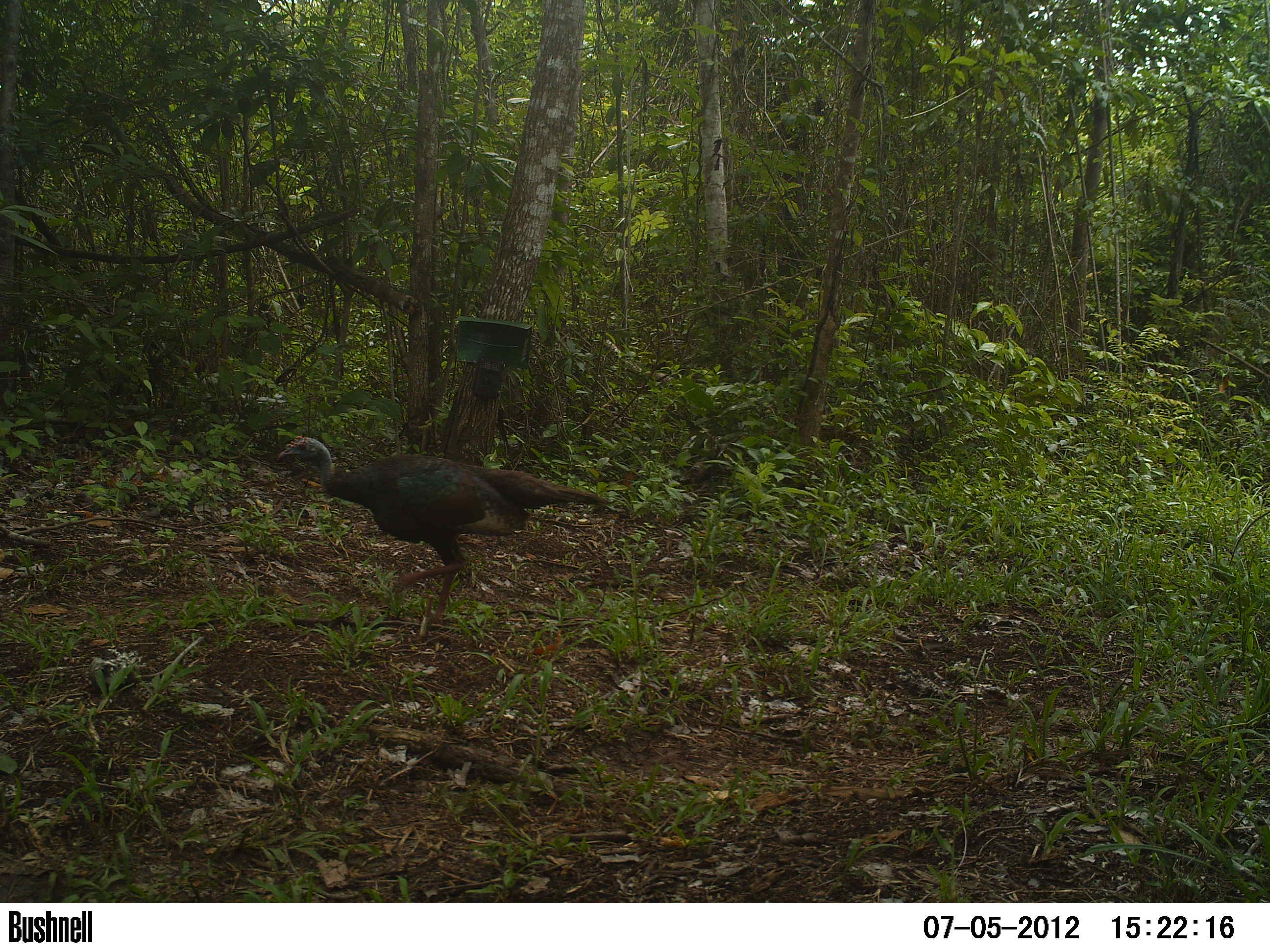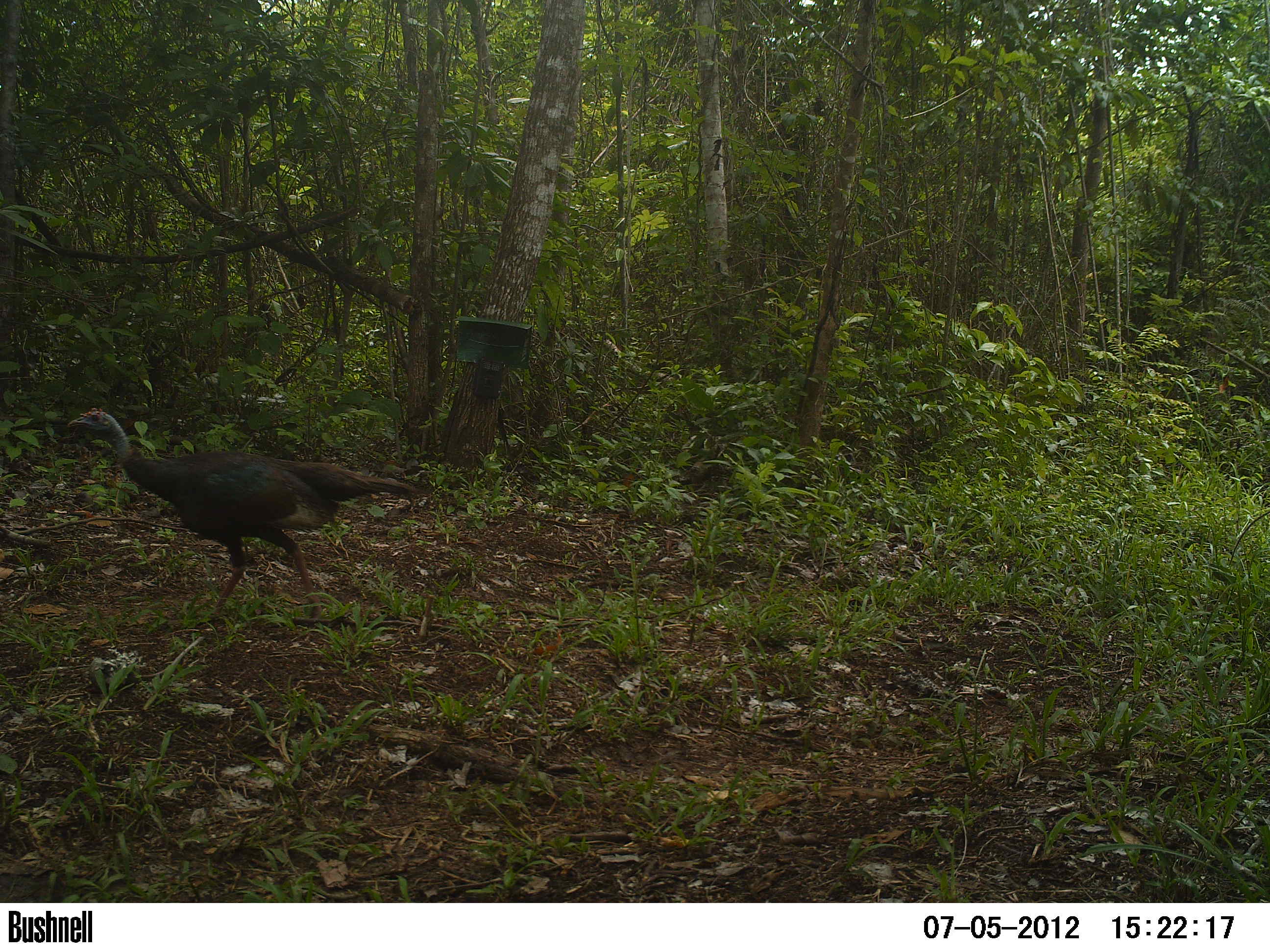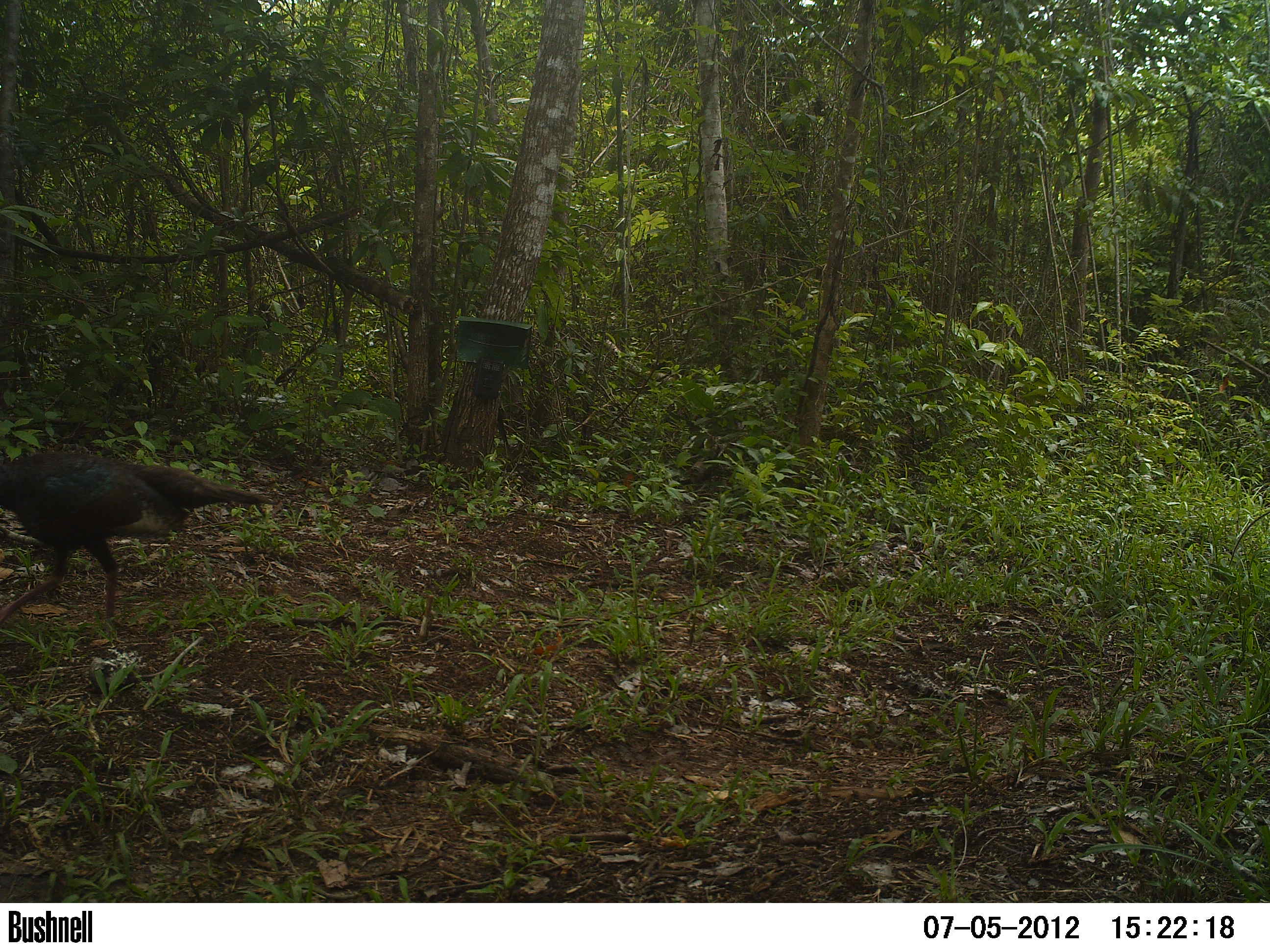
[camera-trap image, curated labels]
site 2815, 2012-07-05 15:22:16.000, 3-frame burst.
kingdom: Animalia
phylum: Chordata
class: Aves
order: Galliformes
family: Phasianidae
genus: Meleagris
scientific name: Meleagris ocellata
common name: ocellated turkey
Meleagris ocellata (ocellated turkey), count 1, age adult.